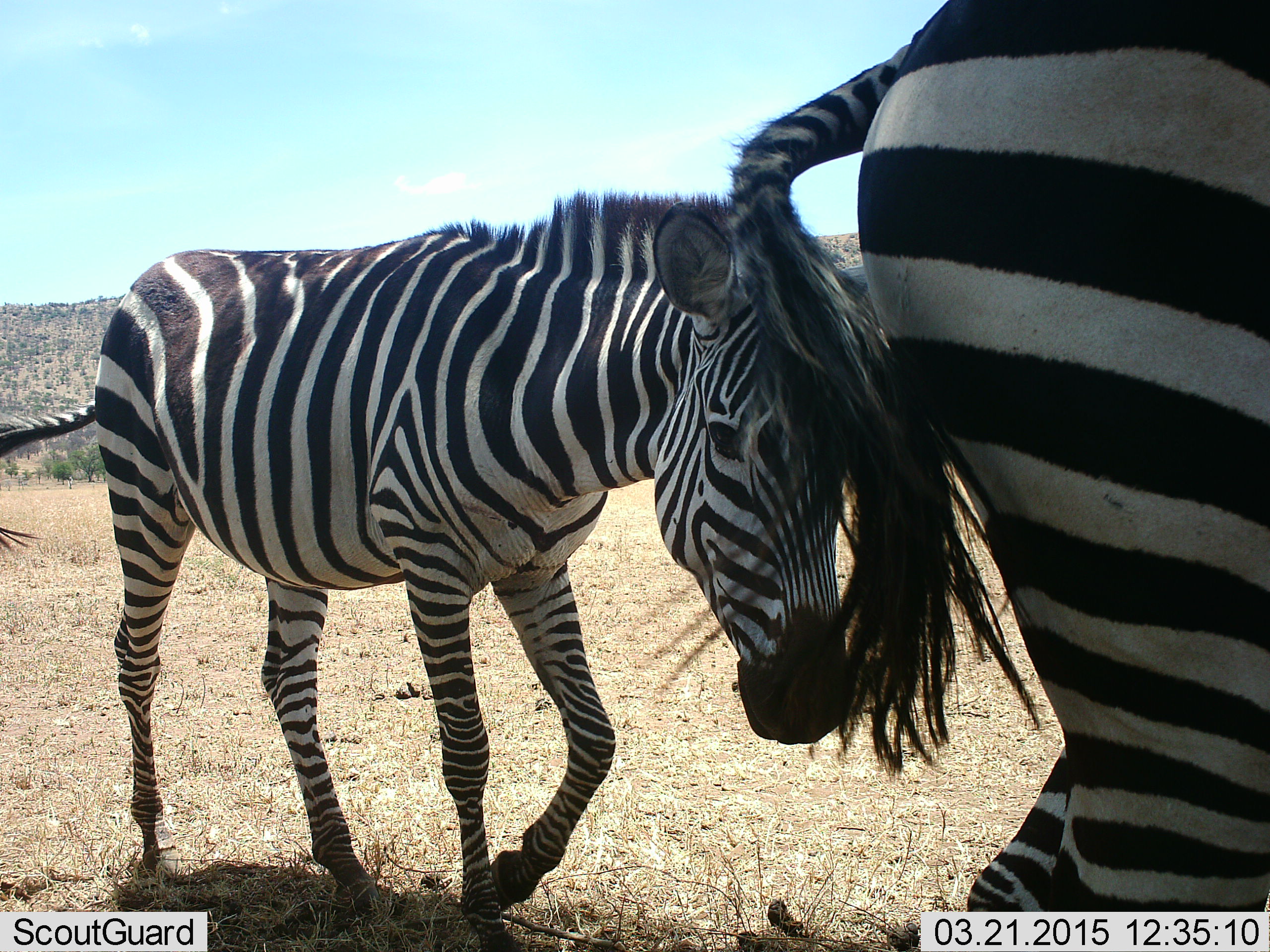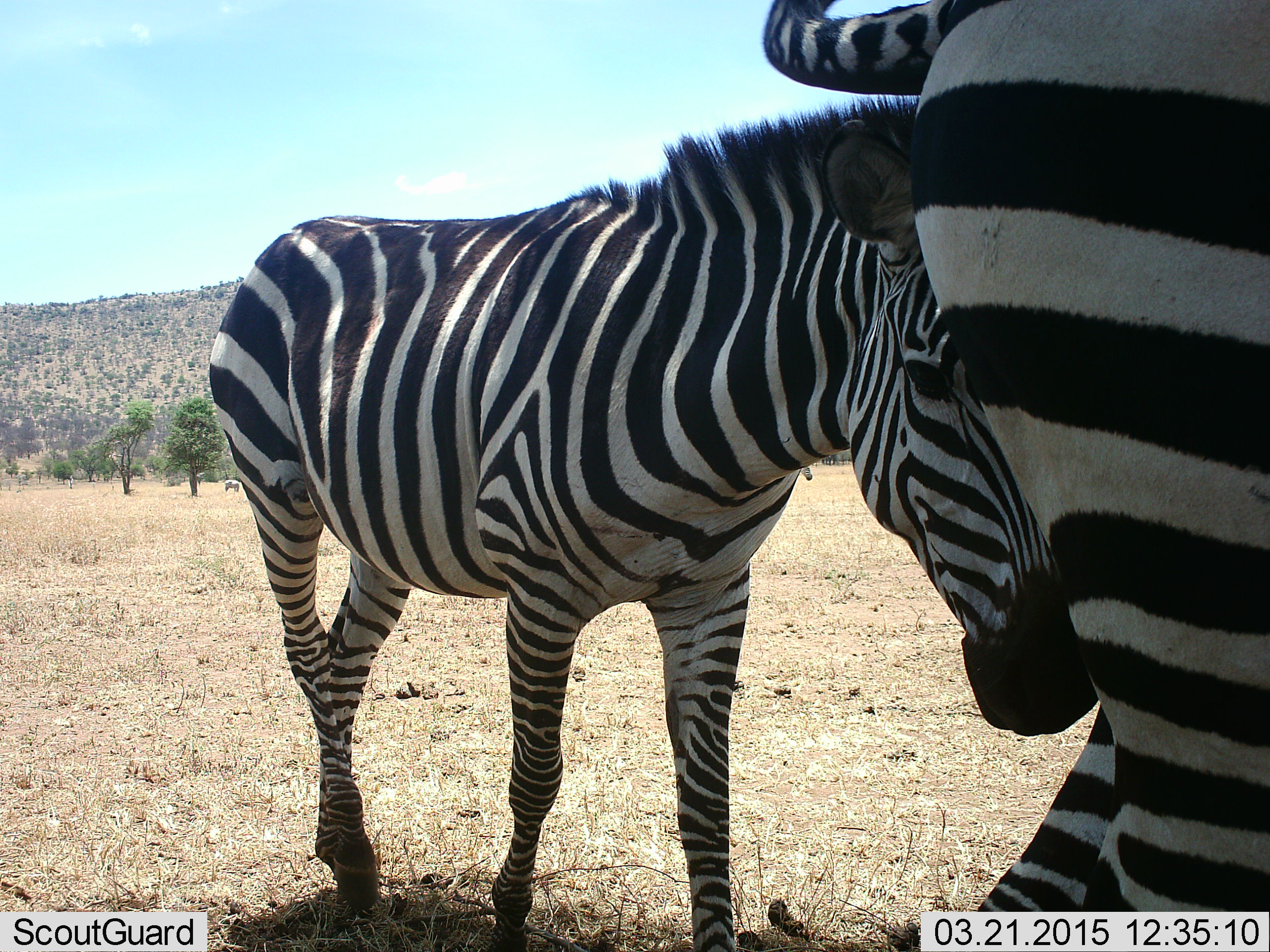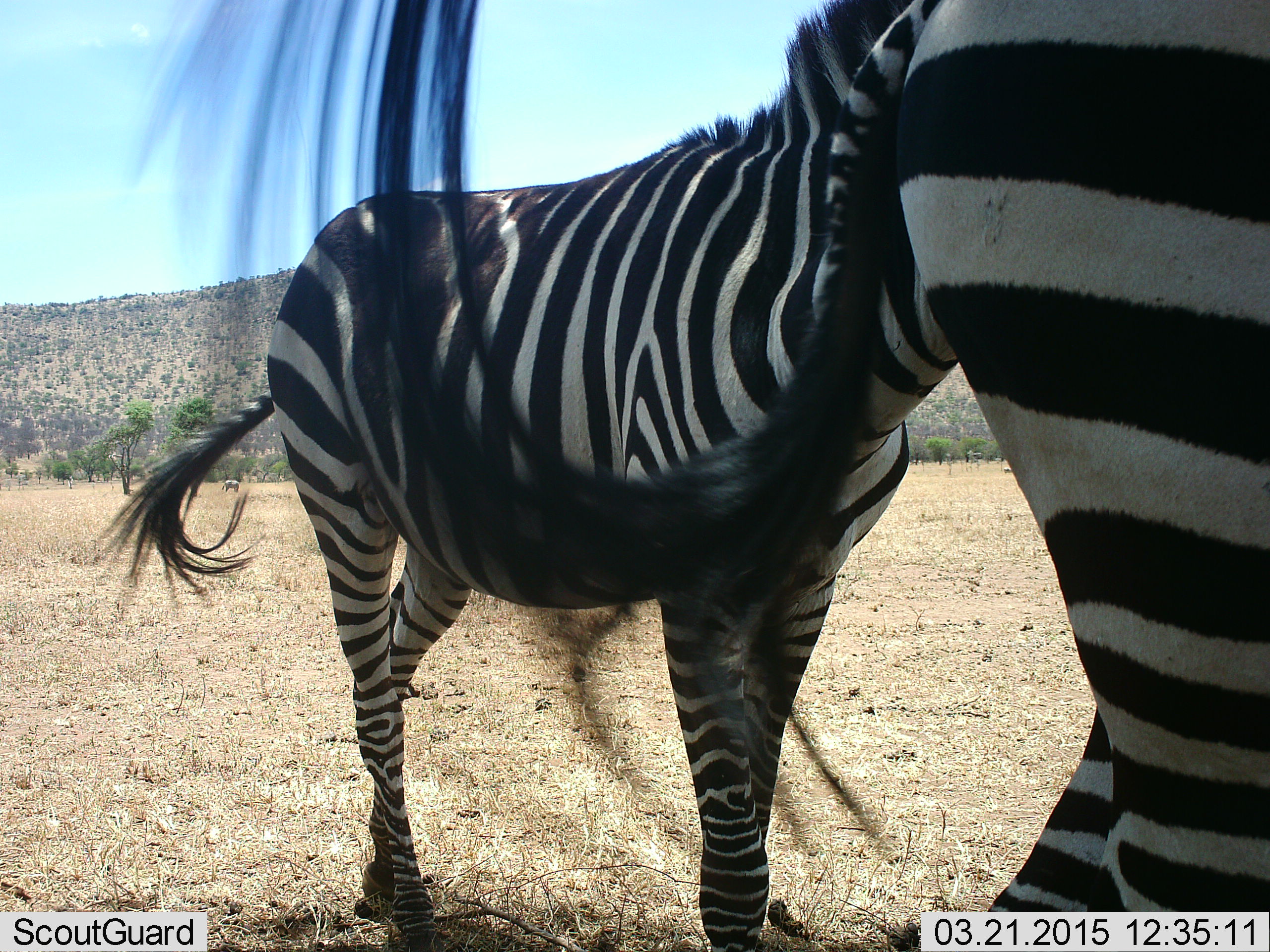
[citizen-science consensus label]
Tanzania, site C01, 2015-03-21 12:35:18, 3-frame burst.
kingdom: Animalia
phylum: Chordata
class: Mammalia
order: Perissodactyla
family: Equidae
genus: Equus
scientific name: Equus quagga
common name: plains zebra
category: zebra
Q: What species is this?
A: Zebra (plains zebra) (Equus quagga).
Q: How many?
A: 2.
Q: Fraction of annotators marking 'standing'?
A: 50%.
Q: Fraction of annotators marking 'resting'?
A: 10%.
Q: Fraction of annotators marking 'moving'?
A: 30%.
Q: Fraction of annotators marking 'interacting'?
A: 80%.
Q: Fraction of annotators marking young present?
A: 20%.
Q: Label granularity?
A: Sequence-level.